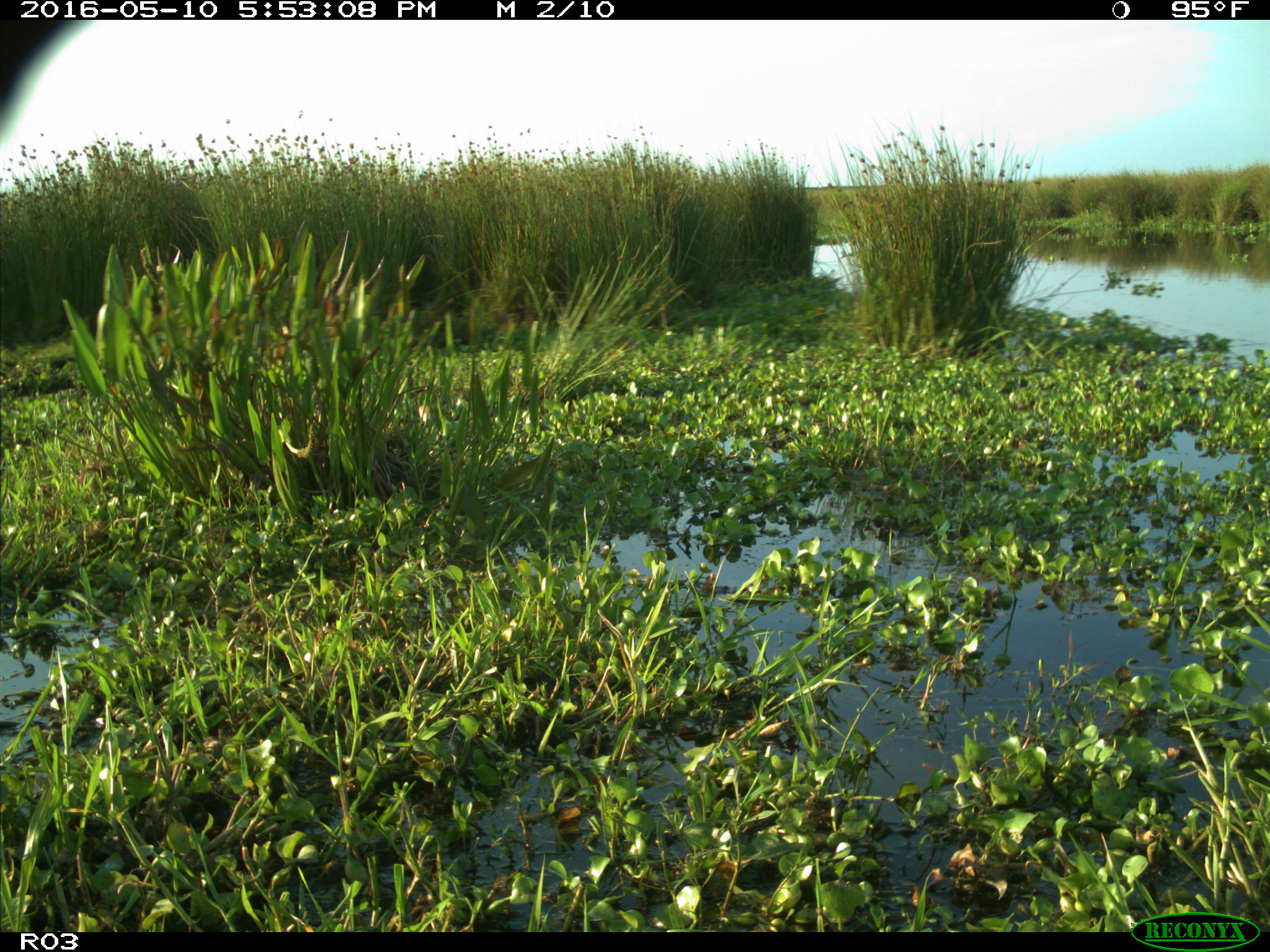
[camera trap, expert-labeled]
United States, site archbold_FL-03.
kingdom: Animalia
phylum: Chordata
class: Mammalia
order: Artiodactyla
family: Bovidae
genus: Bos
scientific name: Bos taurus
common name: domestic cow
Bos taurus (domestic cow).